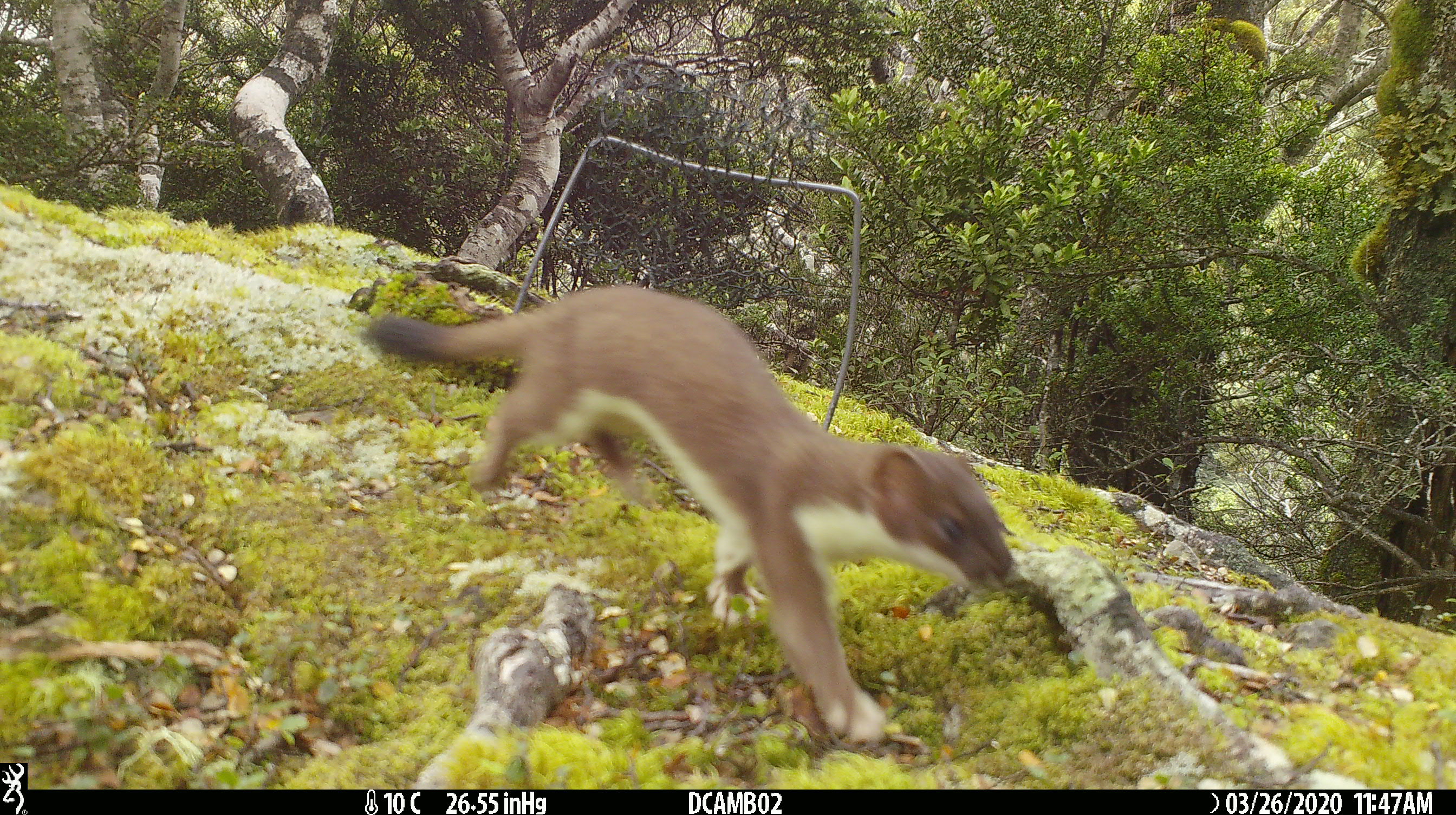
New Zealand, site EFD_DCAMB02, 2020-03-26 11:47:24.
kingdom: Animalia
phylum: Chordata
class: Mammalia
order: Carnivora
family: Mustelidae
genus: Mustela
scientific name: Mustela erminea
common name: stoat